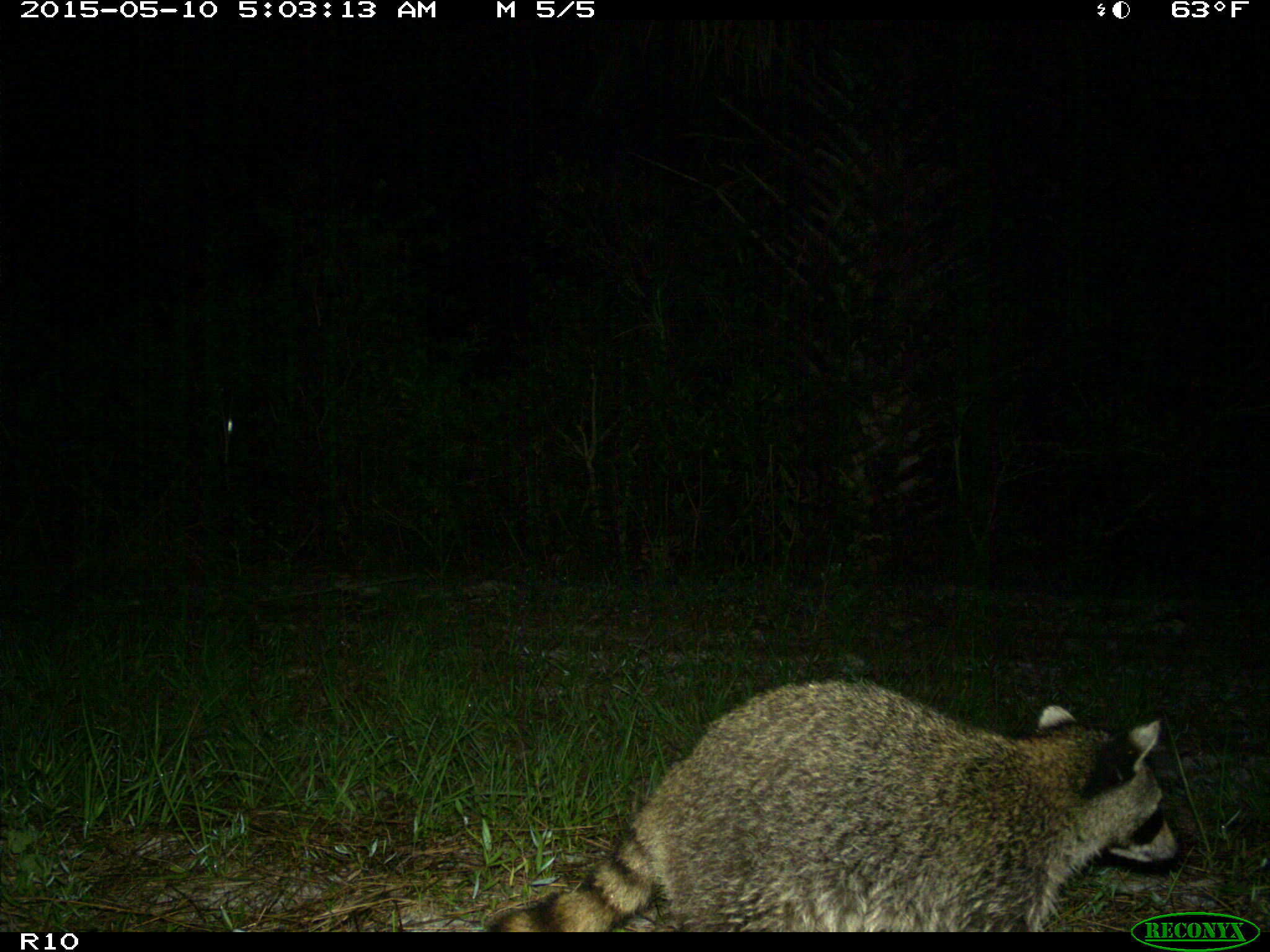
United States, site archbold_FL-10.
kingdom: Animalia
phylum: Chordata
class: Mammalia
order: Carnivora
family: Procyonidae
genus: Procyon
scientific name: Procyon lotor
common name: common raccoon